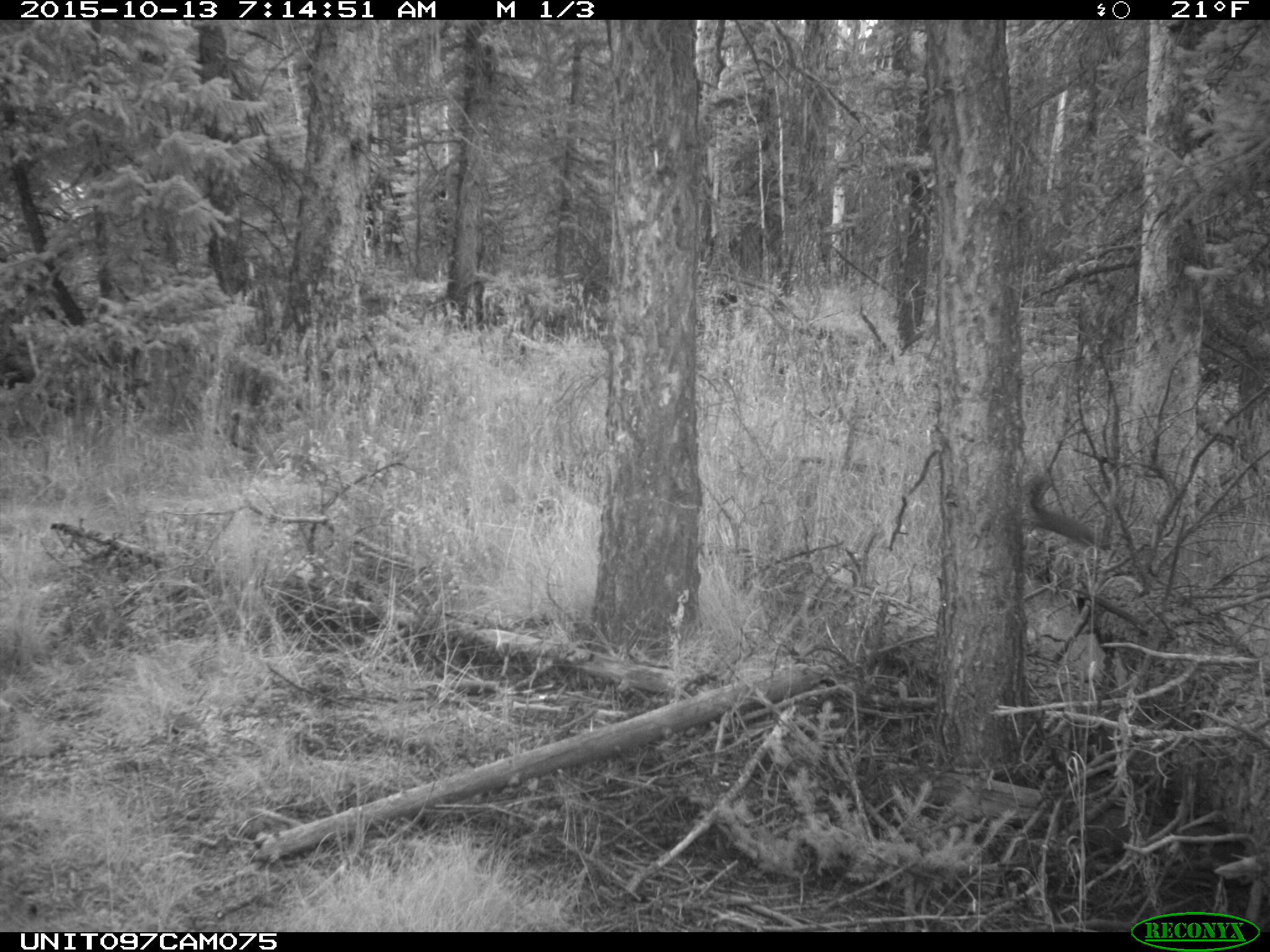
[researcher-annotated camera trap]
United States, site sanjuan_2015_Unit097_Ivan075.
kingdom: Animalia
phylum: Chordata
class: Mammalia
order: Rodentia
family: Sciuridae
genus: Tamiasciurus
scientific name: Tamiasciurus hudsonicus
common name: american red squirrel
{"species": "Tamiasciurus hudsonicus (american red squirrel)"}